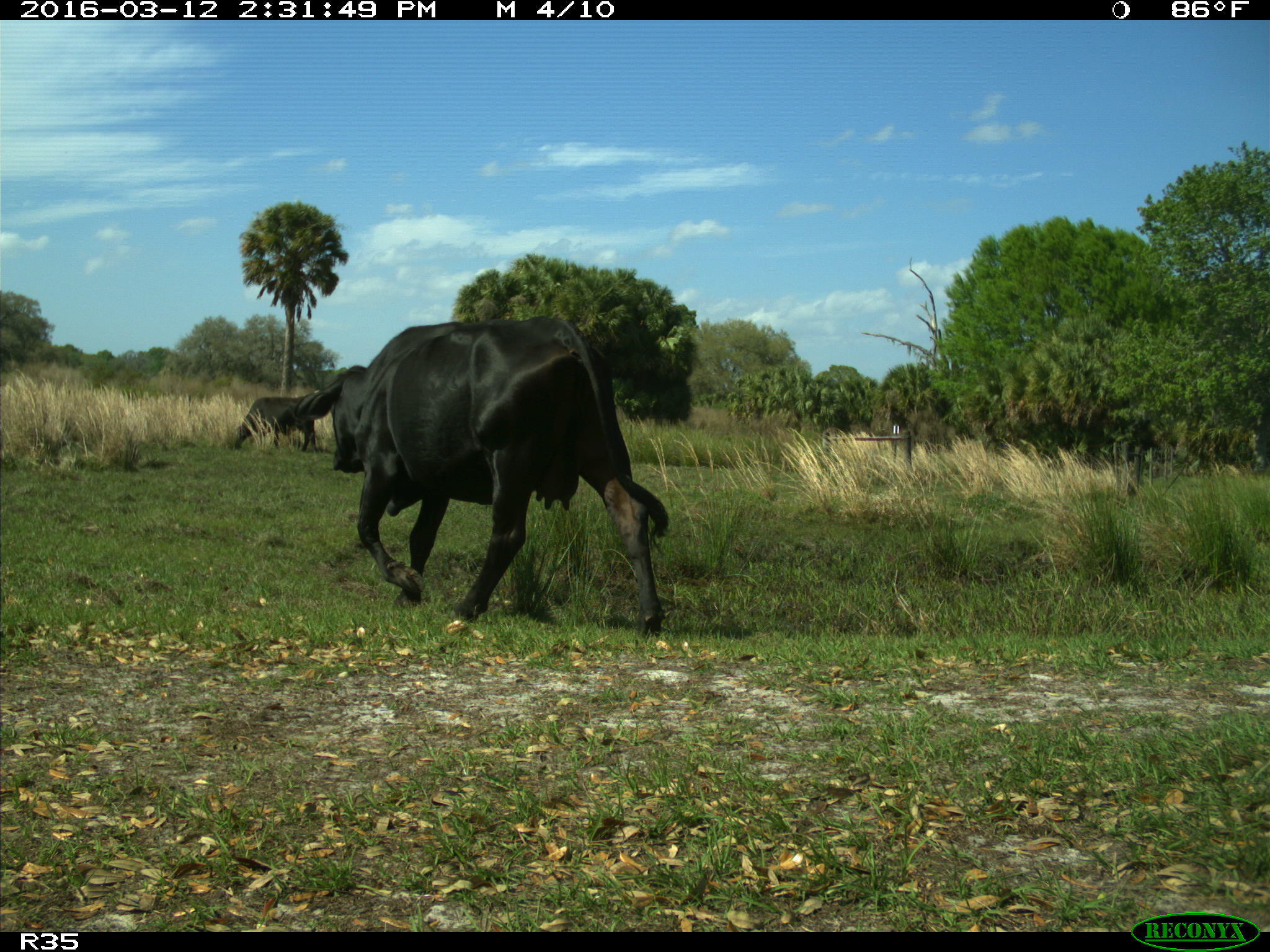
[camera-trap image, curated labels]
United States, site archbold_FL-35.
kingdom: Animalia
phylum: Chordata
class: Mammalia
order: Artiodactyla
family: Bovidae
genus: Bos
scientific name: Bos taurus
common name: domestic cow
Bos taurus (domestic cow).